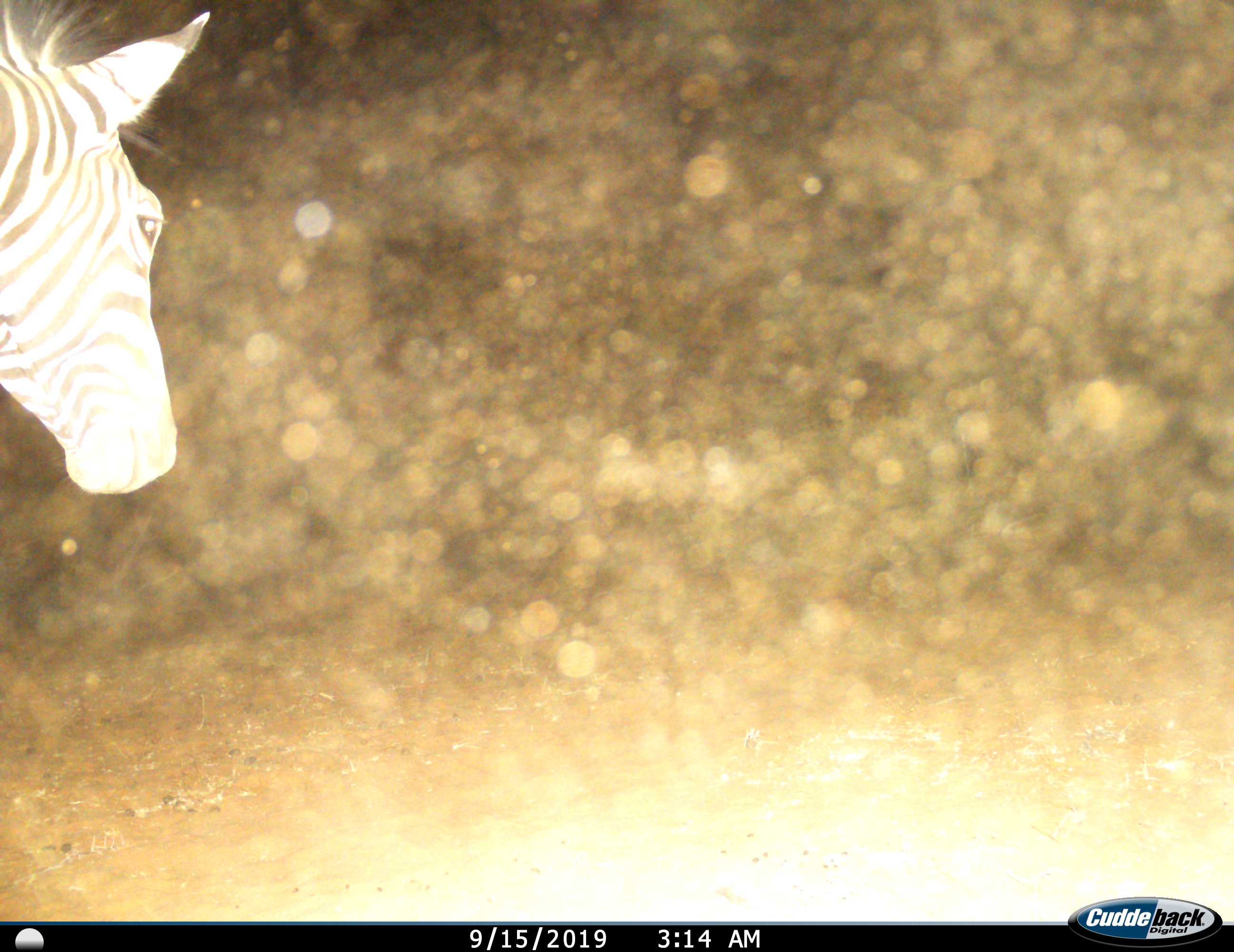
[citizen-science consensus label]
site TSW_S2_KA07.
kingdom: Animalia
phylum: Chordata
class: Mammalia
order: Perissodactyla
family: Equidae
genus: Equus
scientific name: Equus quagga burchellii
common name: burchell's zebra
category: zebraburchells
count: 1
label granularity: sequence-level